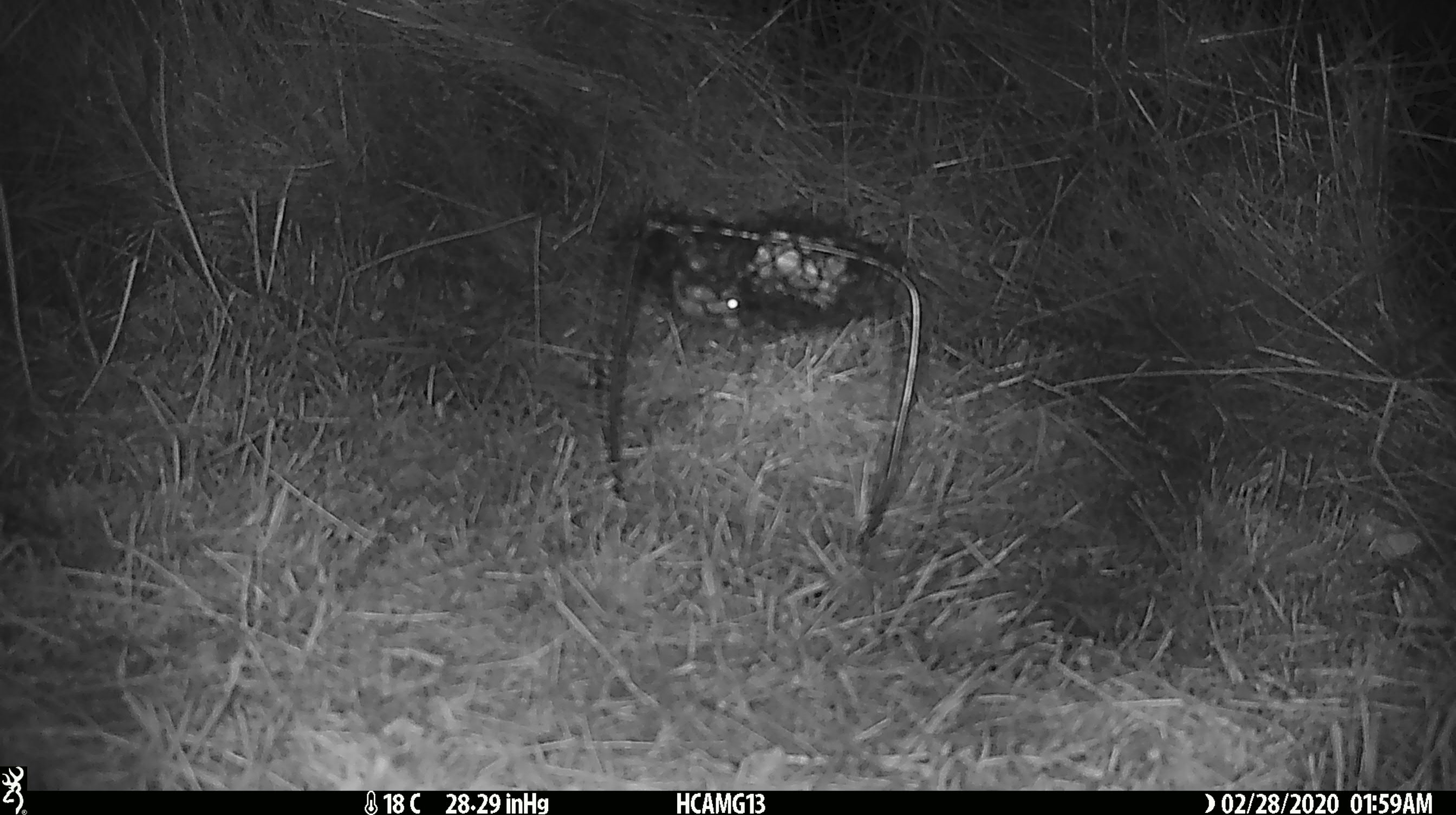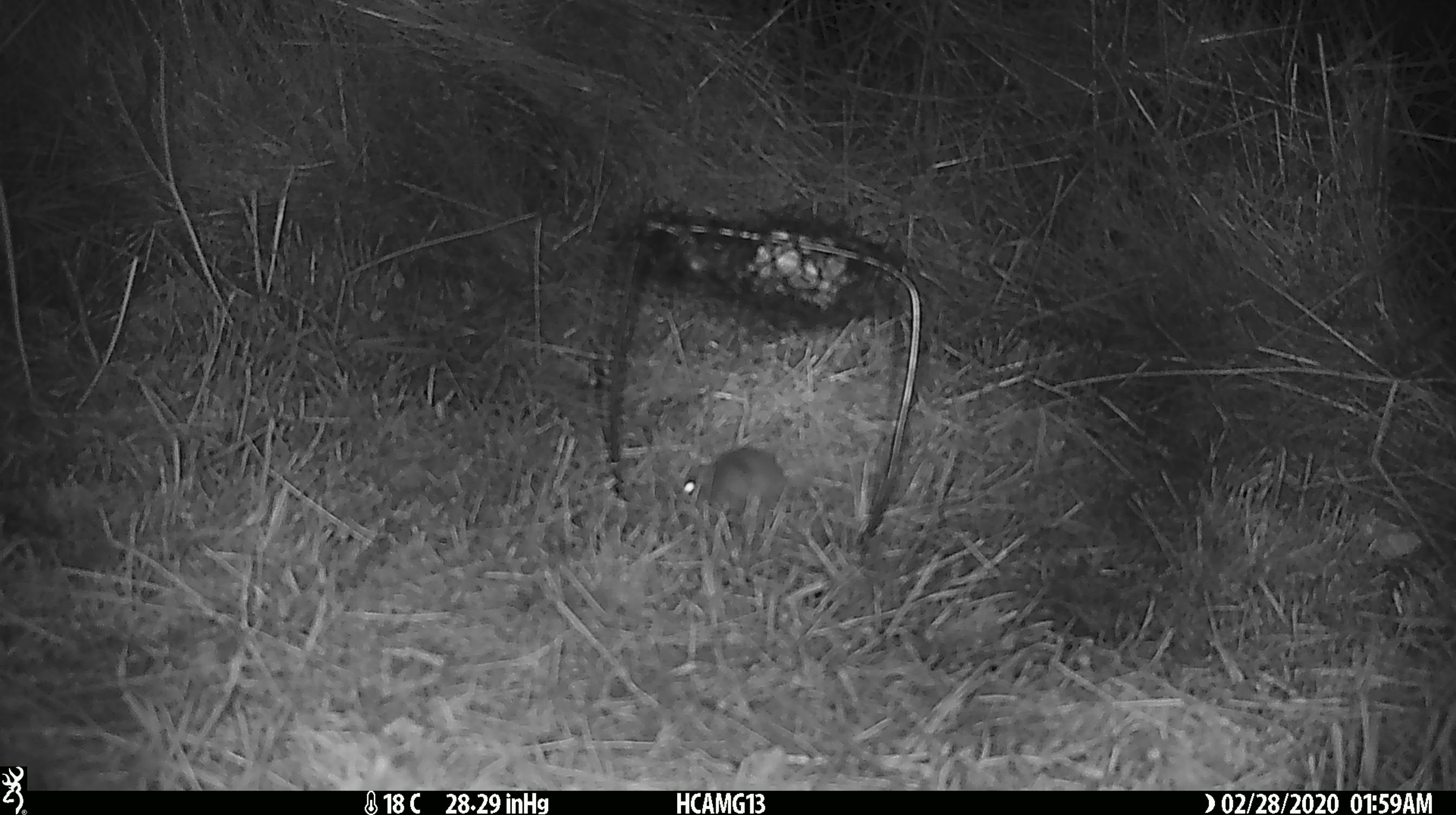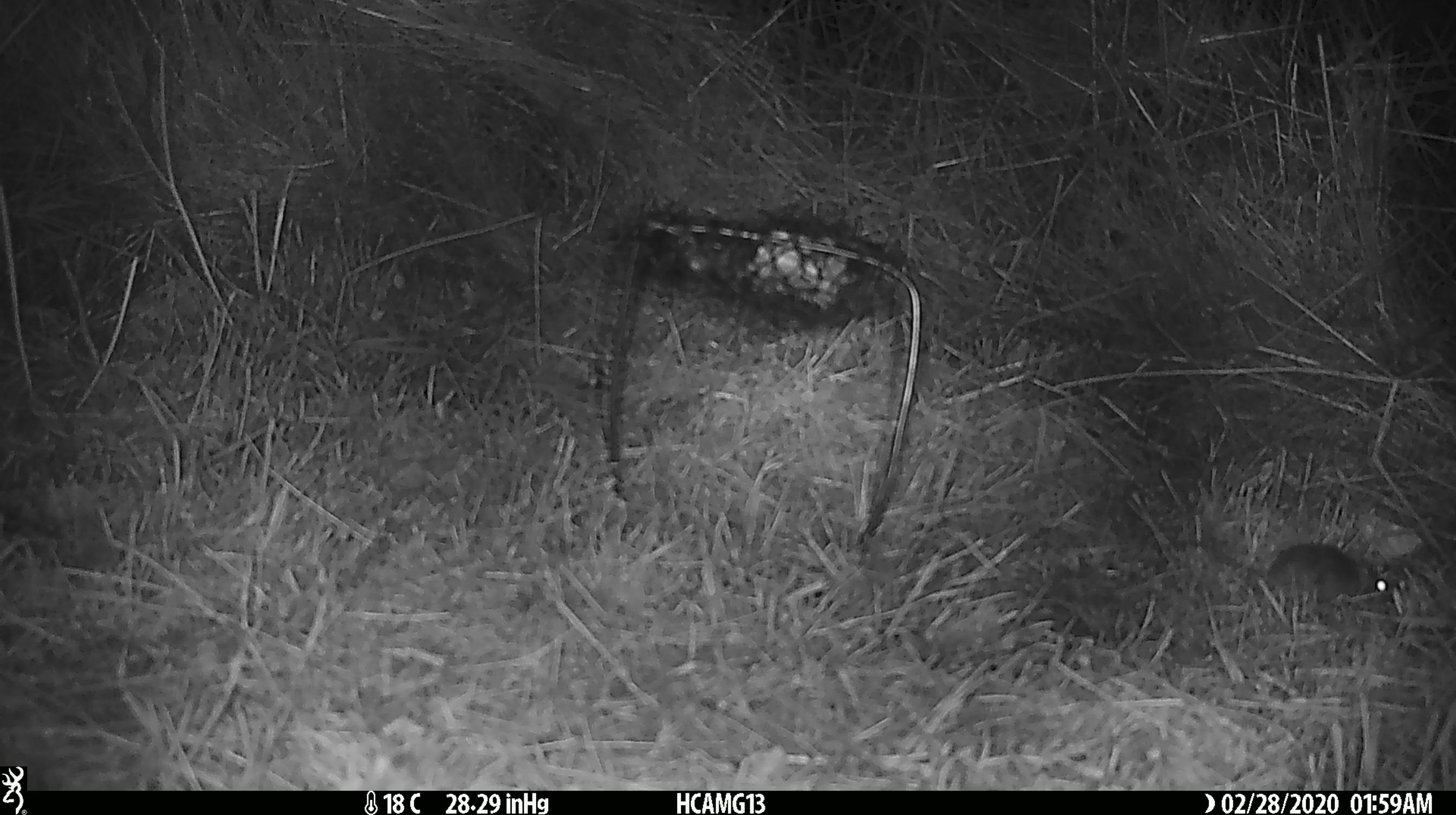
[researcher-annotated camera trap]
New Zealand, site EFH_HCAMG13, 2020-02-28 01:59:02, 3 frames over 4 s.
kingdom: Animalia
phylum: Chordata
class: Mammalia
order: Rodentia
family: Muridae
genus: Mus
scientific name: Mus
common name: mouse